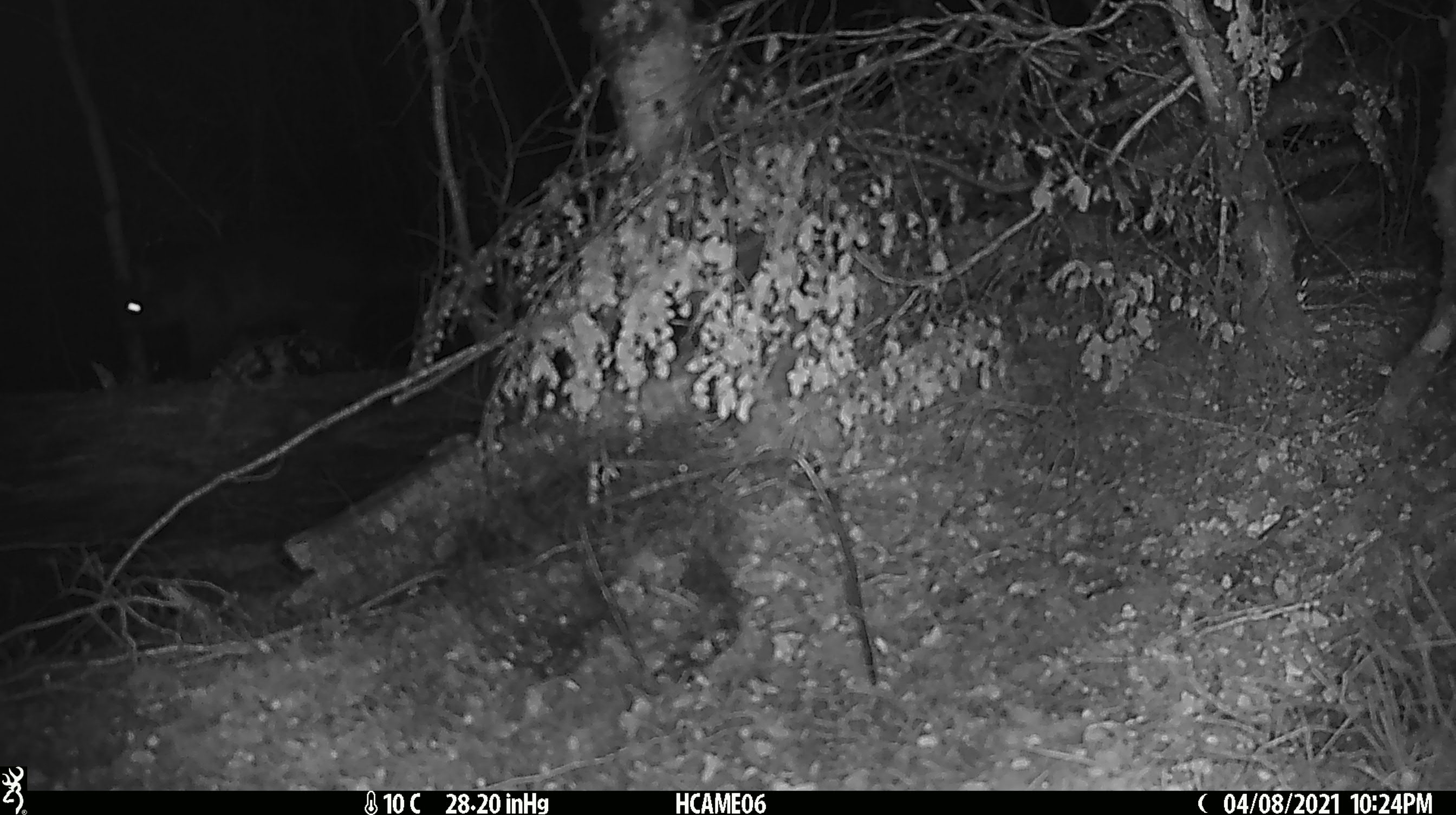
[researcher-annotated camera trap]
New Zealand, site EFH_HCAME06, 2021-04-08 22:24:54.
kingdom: Animalia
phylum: Chordata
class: Mammalia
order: Rodentia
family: Muridae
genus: Rattus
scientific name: Rattus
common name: rat